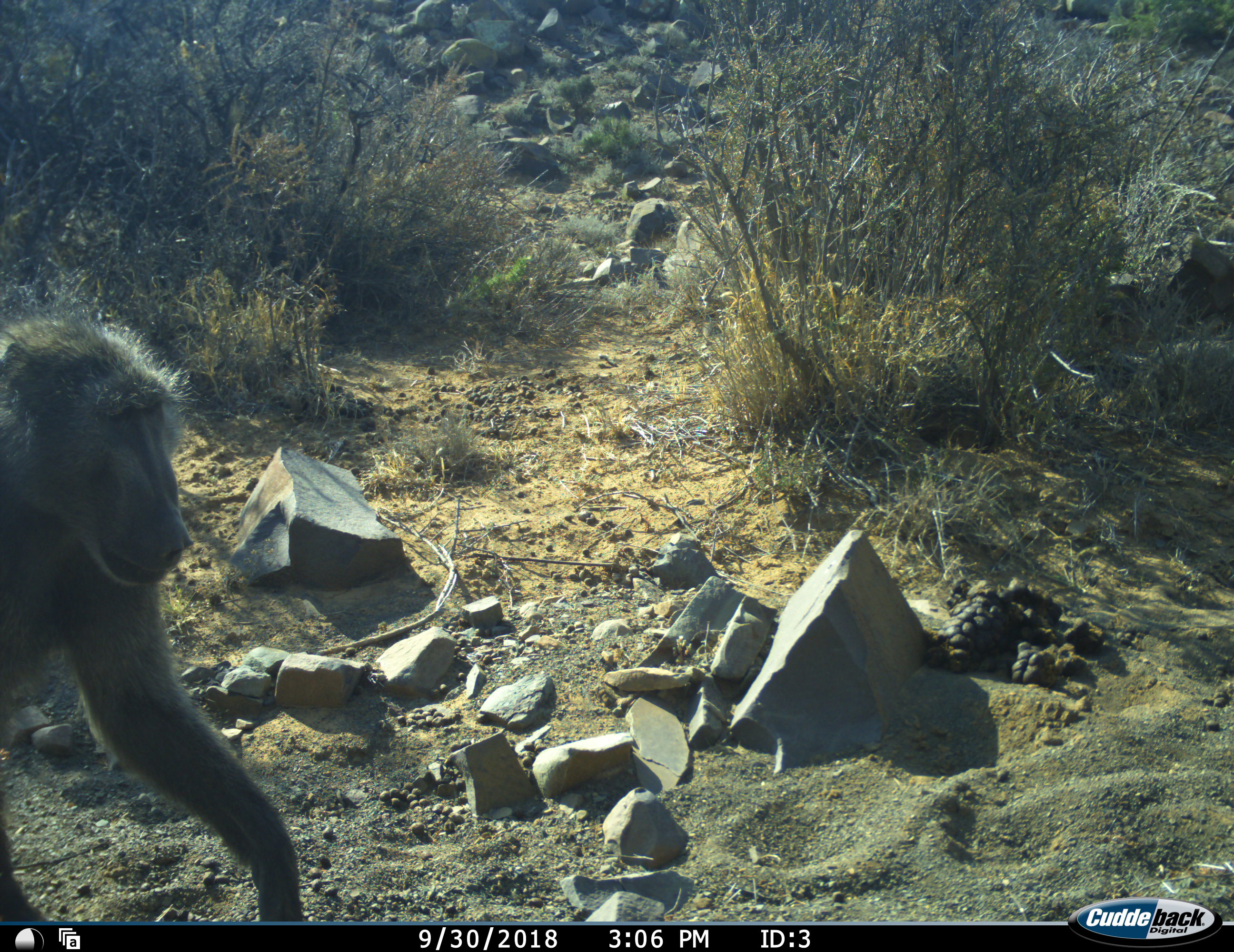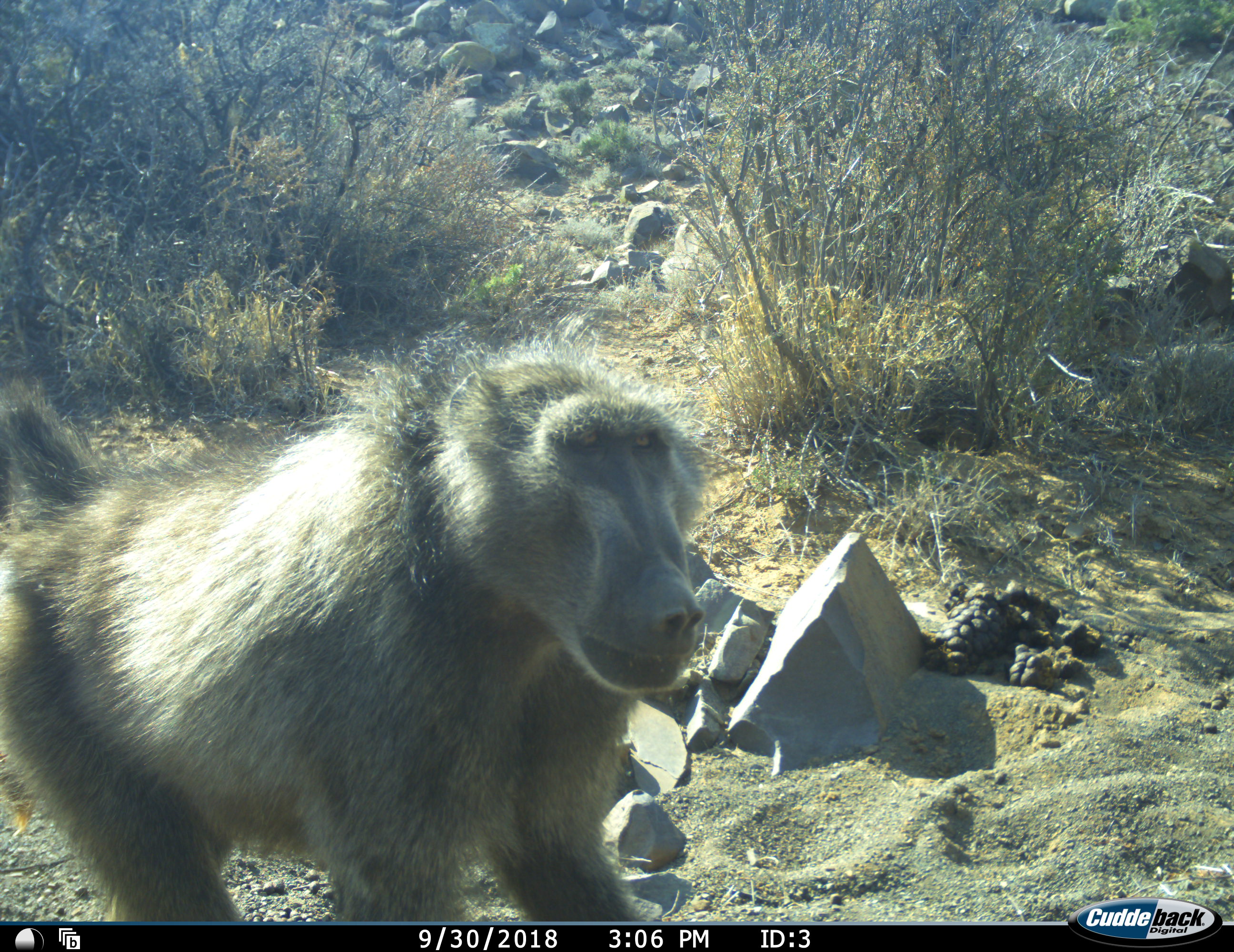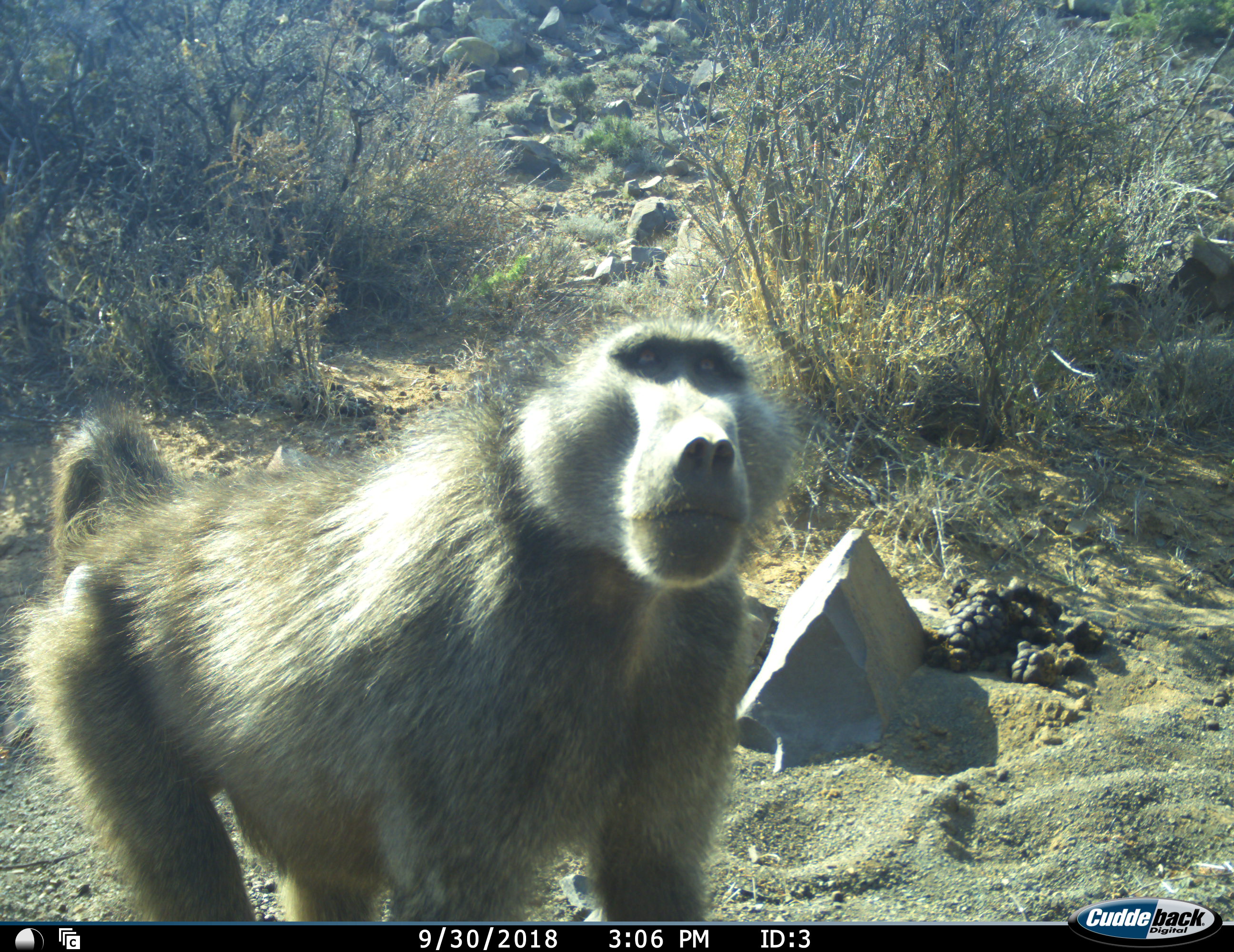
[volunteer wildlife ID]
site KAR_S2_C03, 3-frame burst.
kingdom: Animalia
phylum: Chordata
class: Mammalia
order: Primates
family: Cercopithecidae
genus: Papio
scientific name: Papio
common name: baboon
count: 1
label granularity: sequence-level